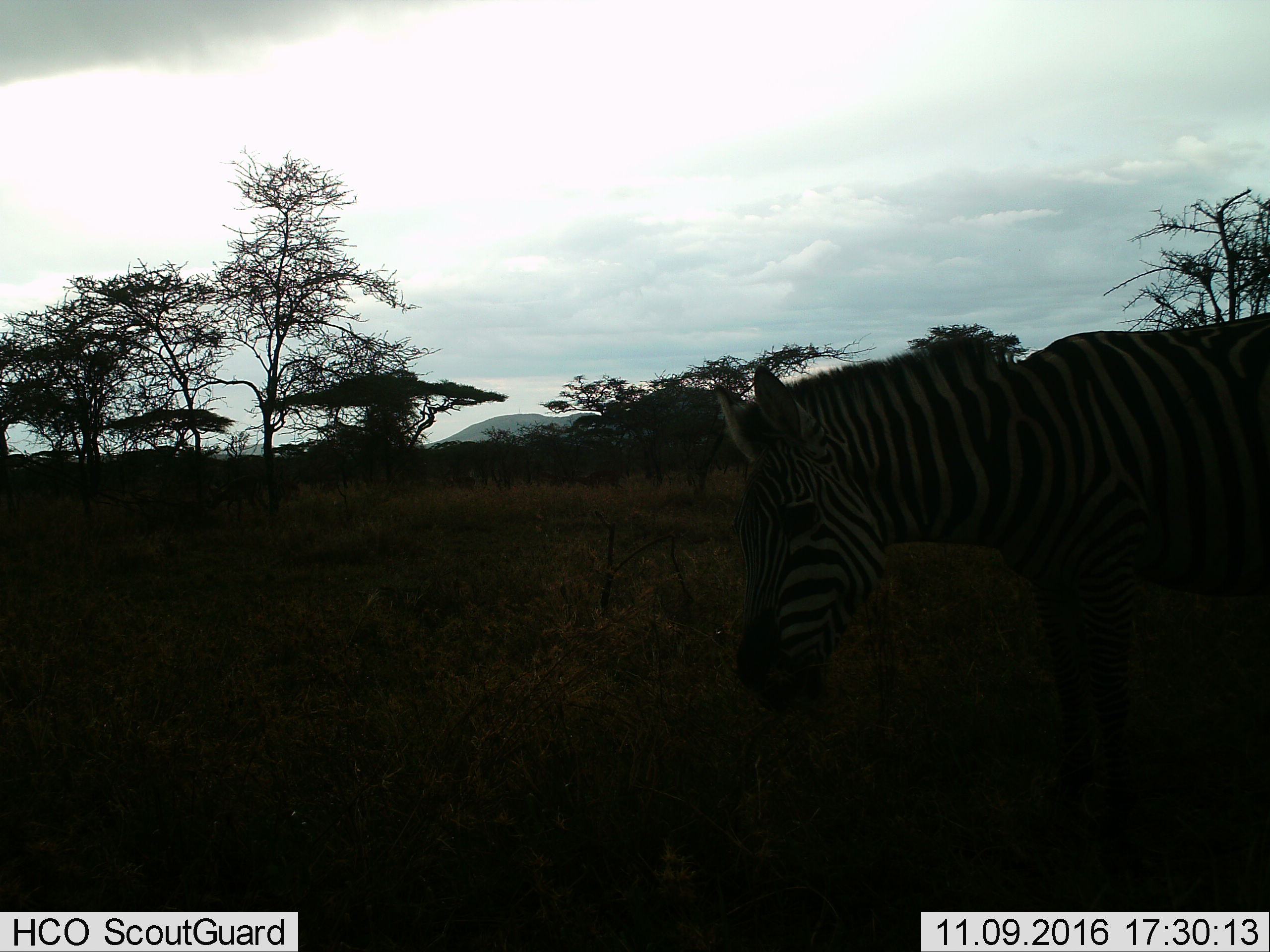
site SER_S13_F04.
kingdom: Animalia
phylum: Chordata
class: Mammalia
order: Perissodactyla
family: Equidae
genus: Equus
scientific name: Equus quagga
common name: plains zebra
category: zebraplains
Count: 1.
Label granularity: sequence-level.